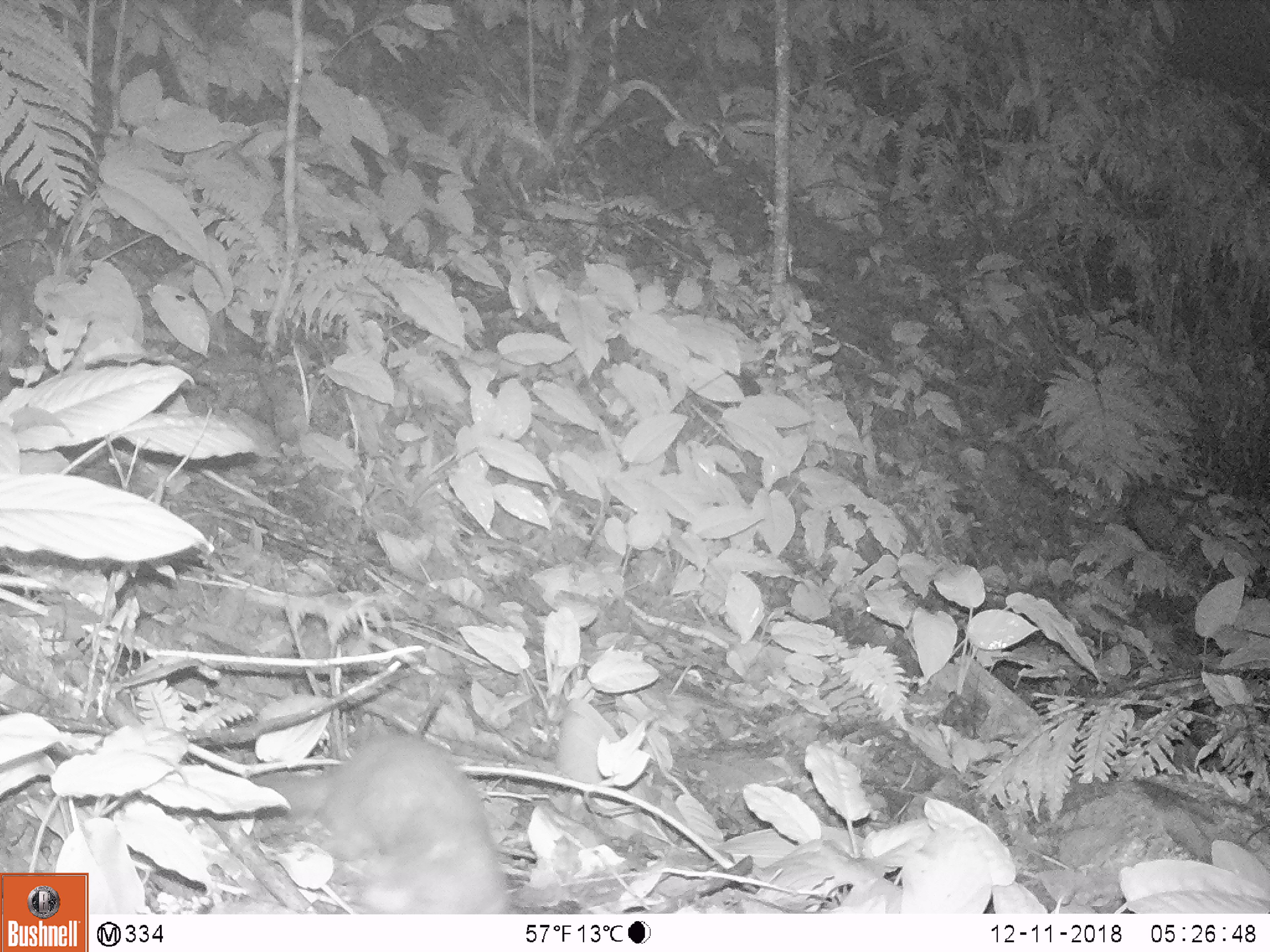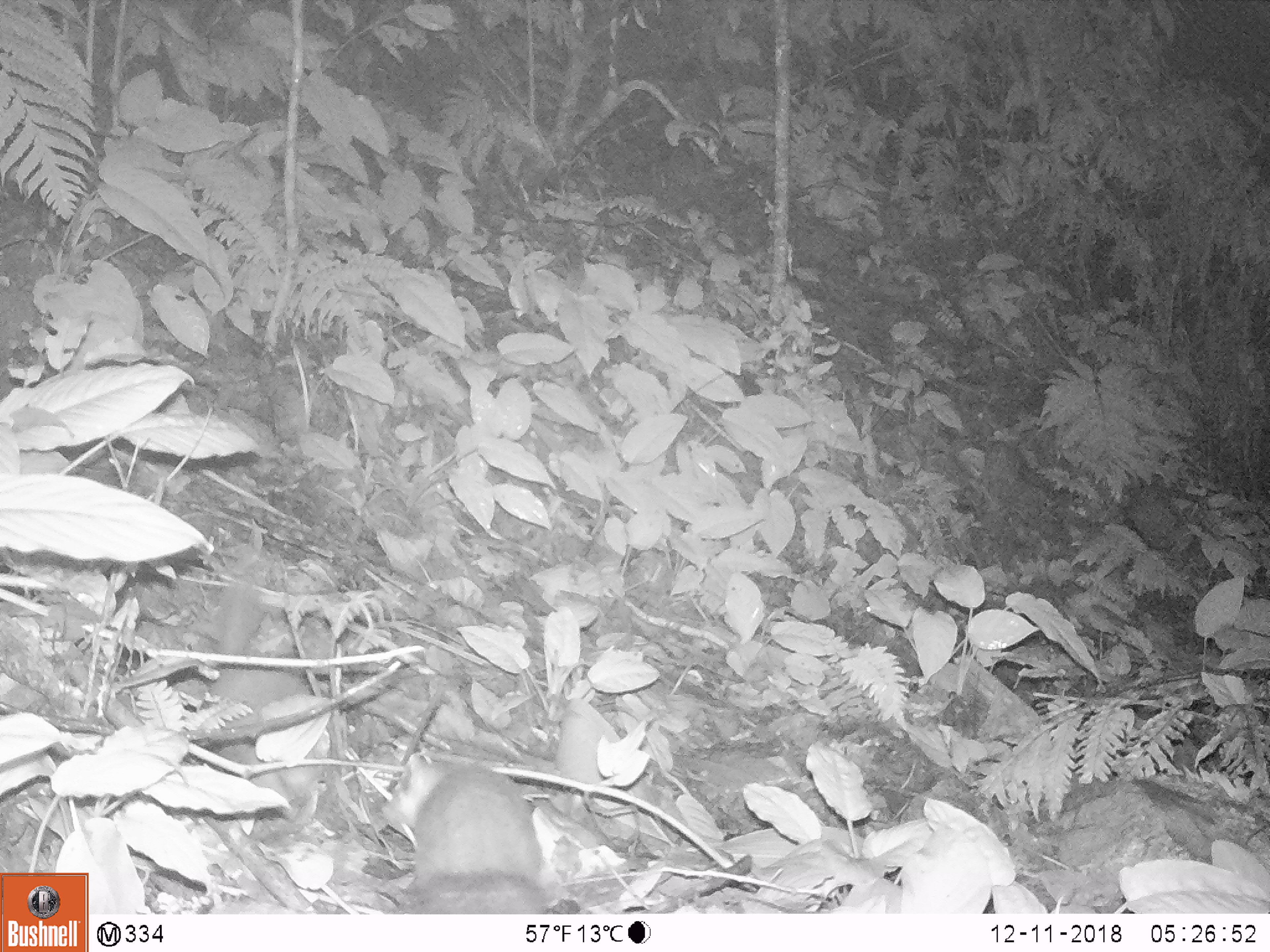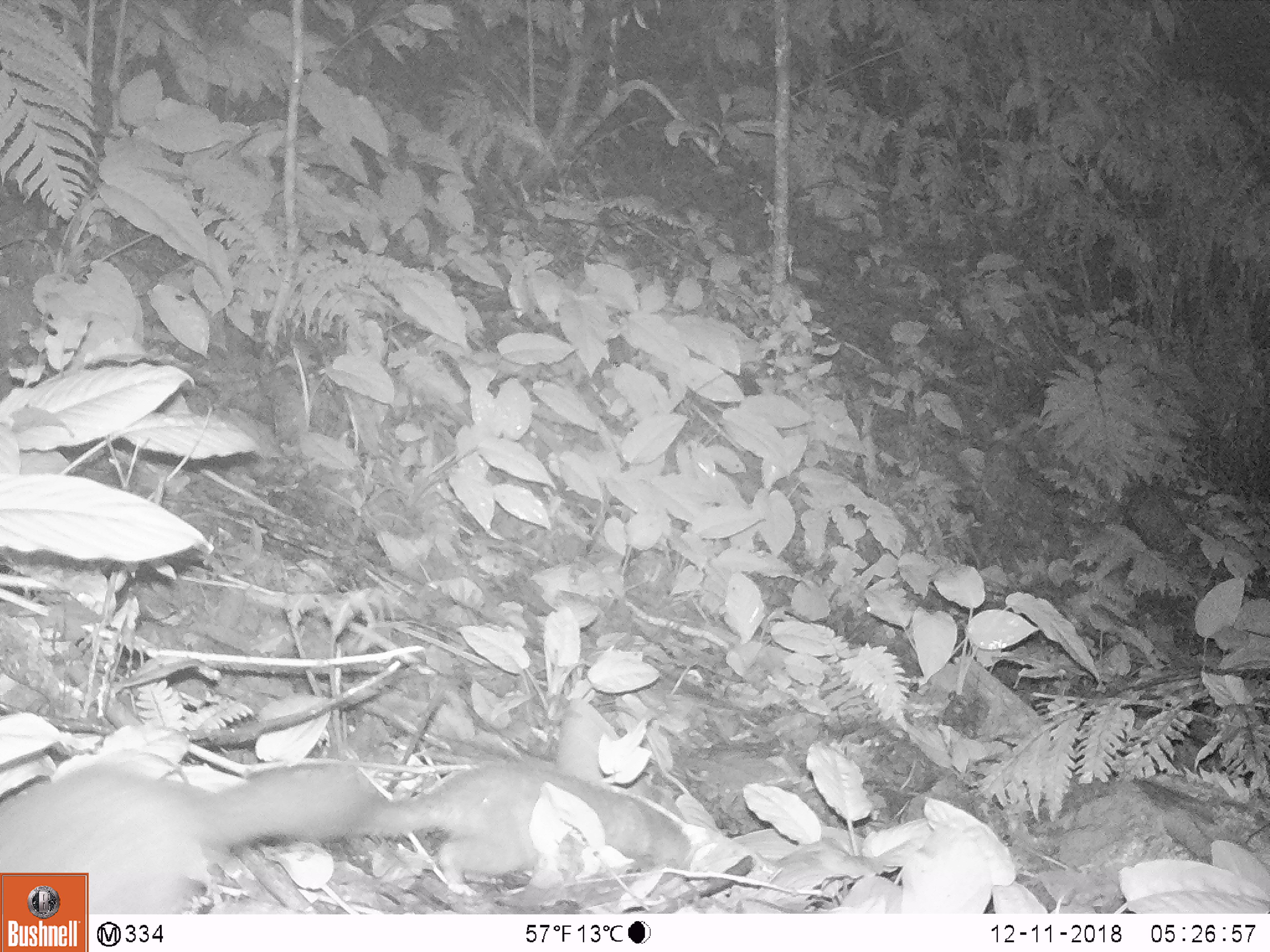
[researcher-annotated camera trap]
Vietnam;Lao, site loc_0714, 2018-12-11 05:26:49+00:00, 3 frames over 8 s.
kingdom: Animalia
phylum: Chordata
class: Mammalia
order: Carnivora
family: Mustelidae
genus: Melogale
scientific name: Melogale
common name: ferret badger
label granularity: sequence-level